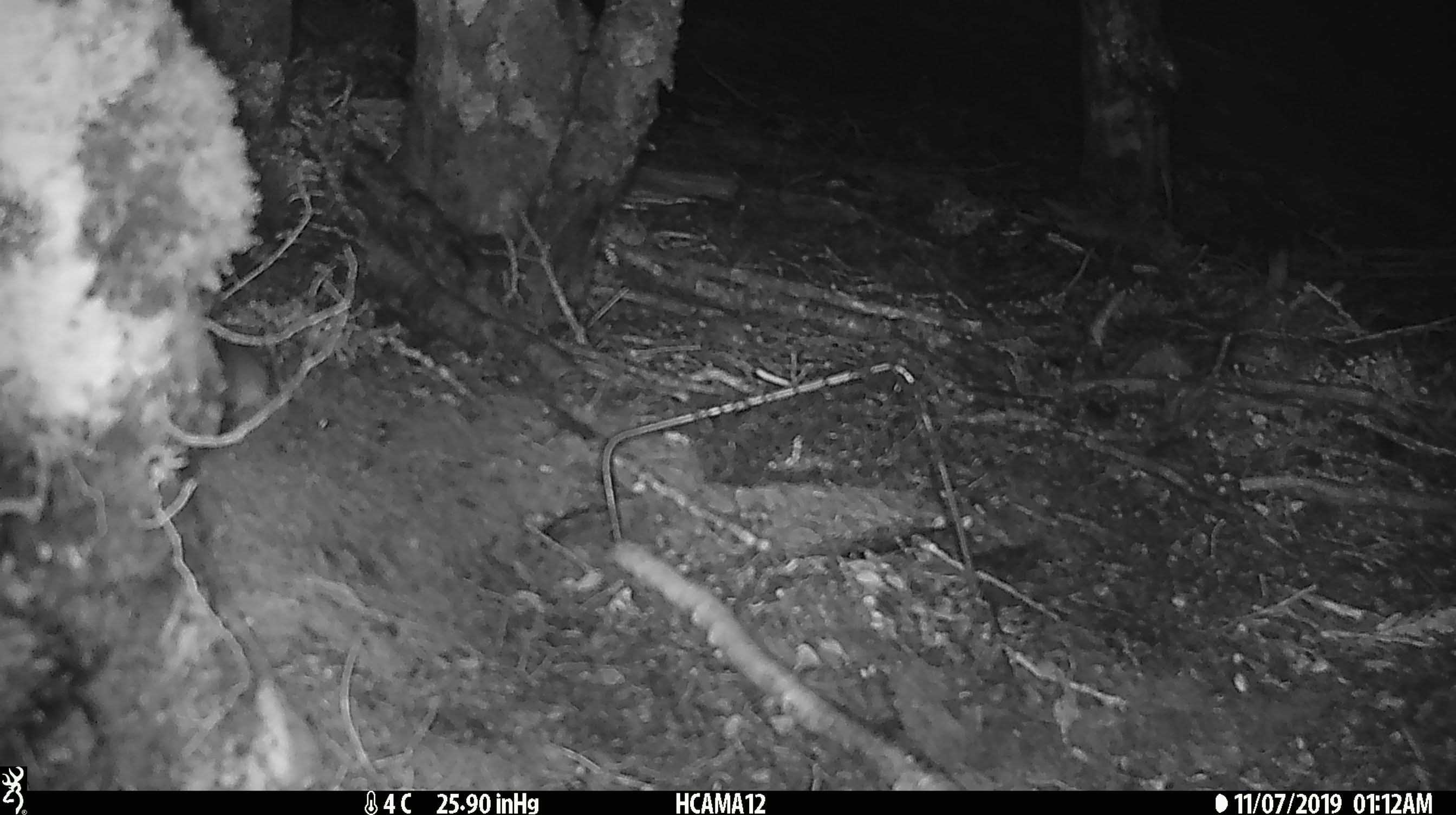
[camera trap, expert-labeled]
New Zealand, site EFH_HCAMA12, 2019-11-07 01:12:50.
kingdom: Animalia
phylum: Chordata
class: Mammalia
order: Rodentia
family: Muridae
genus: Mus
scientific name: Mus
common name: mouse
Mouse (Mus).